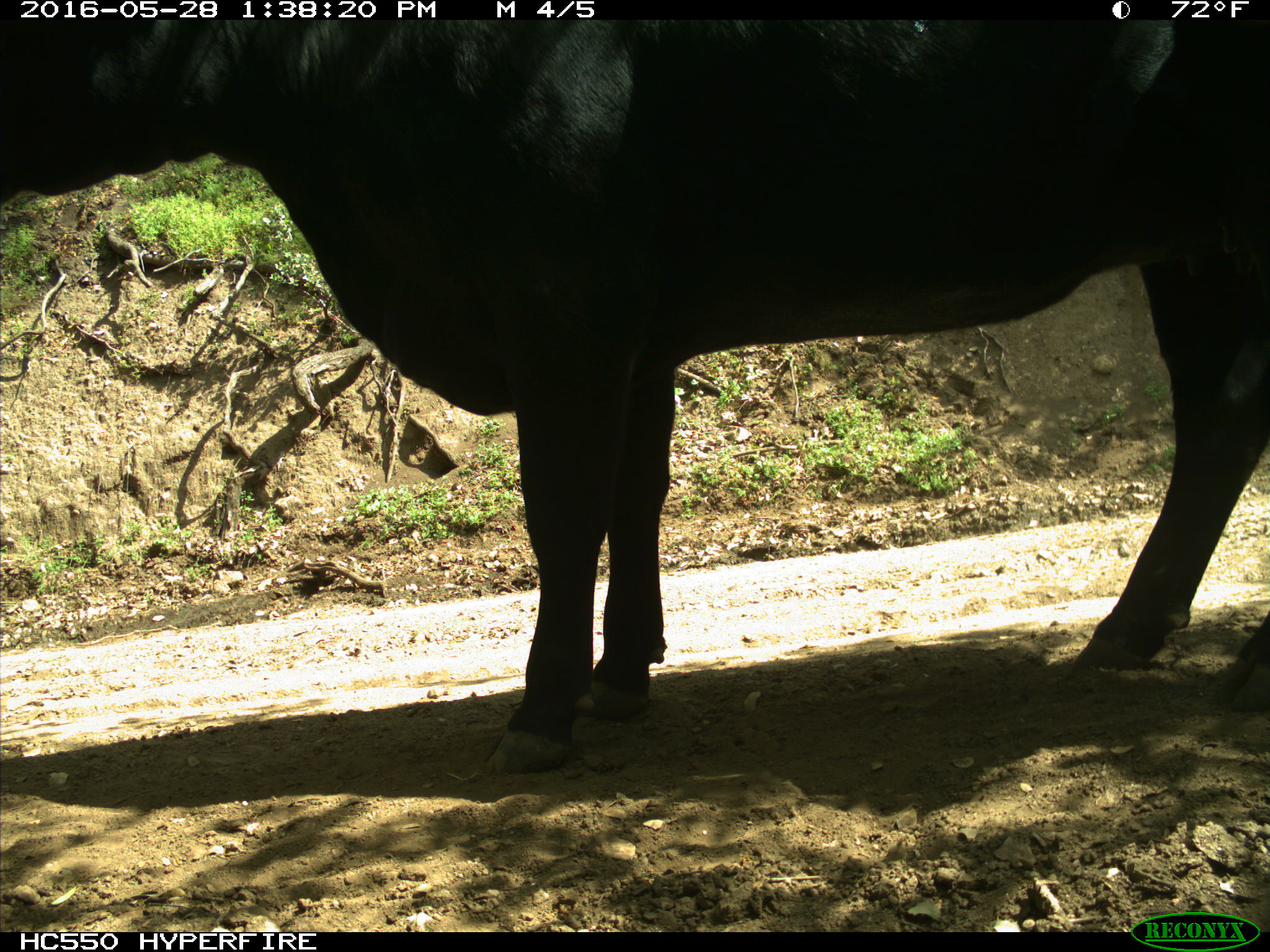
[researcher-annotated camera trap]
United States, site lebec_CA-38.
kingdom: Animalia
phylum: Chordata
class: Mammalia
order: Artiodactyla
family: Bovidae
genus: Bos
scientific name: Bos taurus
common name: domestic cow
Bos taurus (domestic cow).